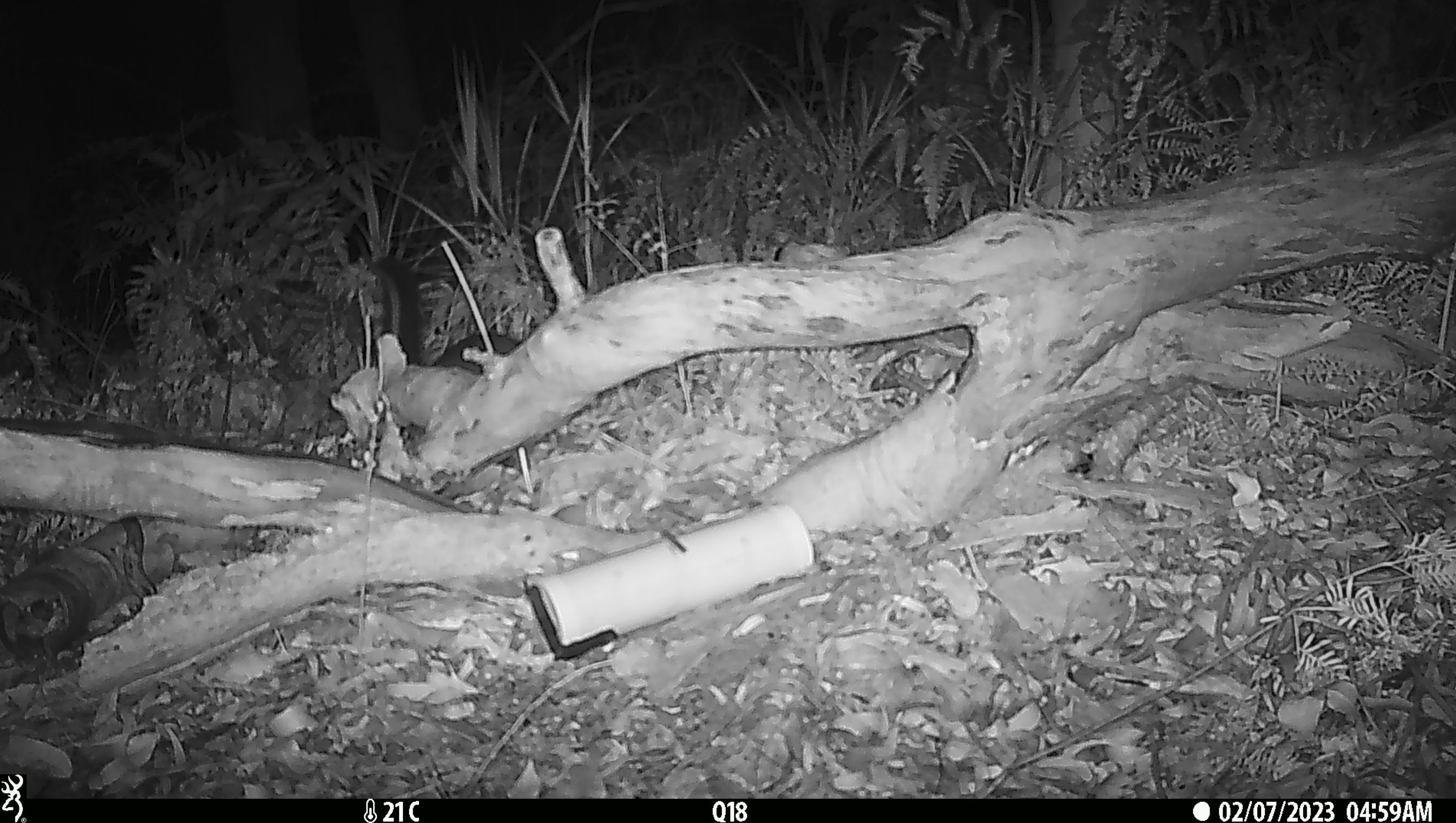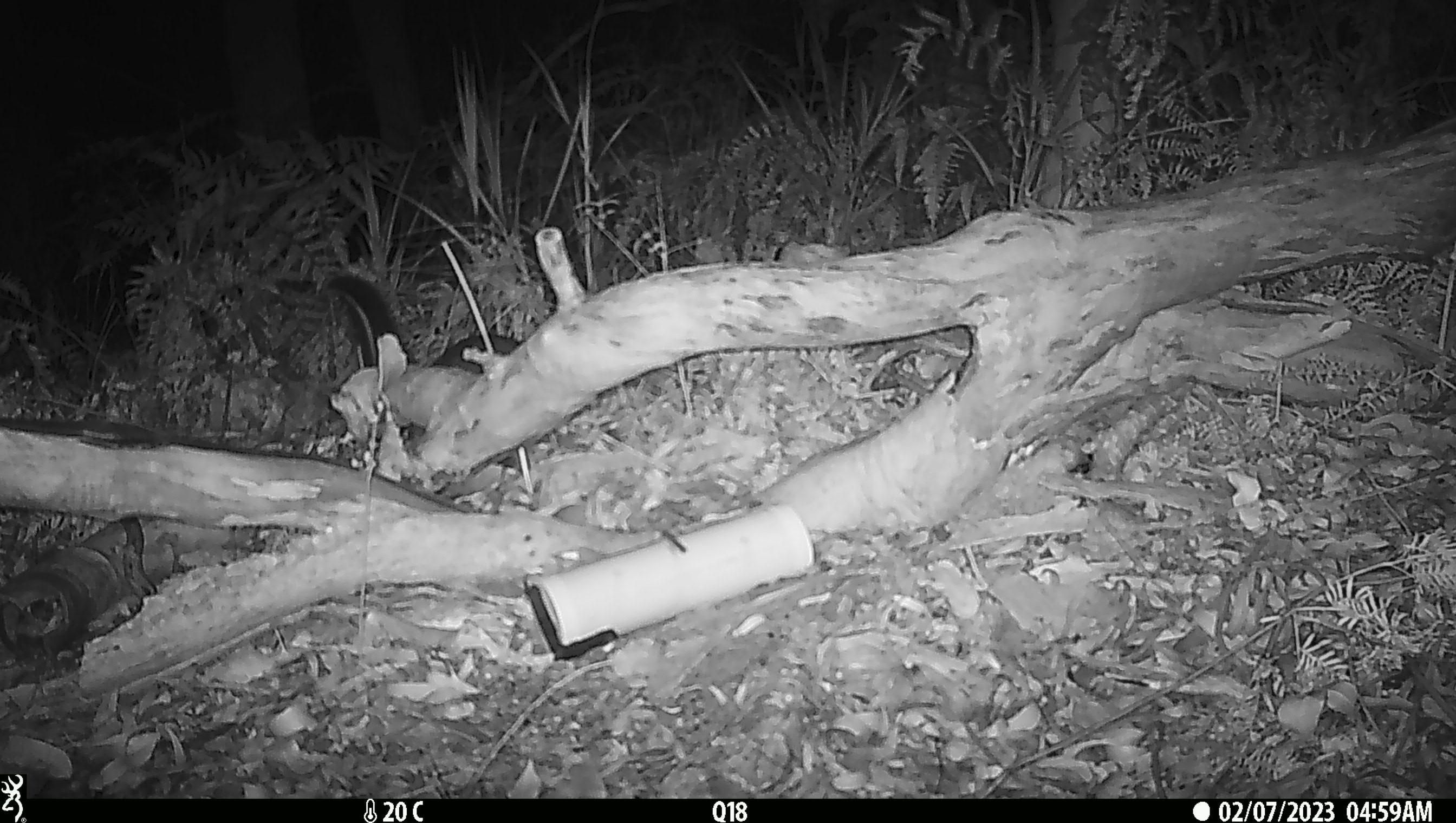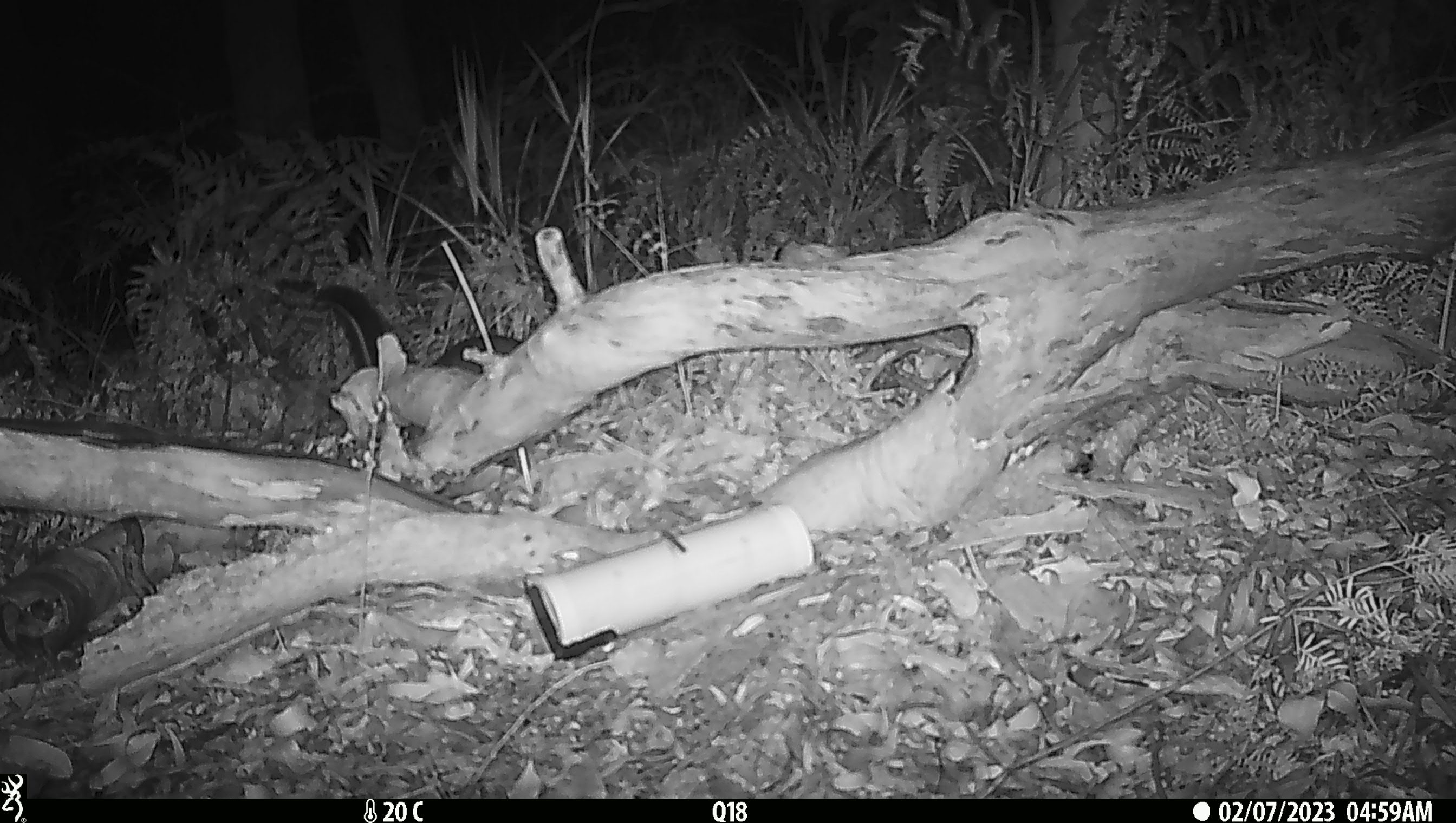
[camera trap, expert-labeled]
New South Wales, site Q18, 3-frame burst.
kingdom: Animalia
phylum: Chordata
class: Mammalia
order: Diprotodontia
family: Phalangeridae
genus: Trichosurus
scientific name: Trichosurus vulpecula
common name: common brushtail possum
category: possum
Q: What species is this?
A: Possum (common brushtail possum) (Trichosurus vulpecula).